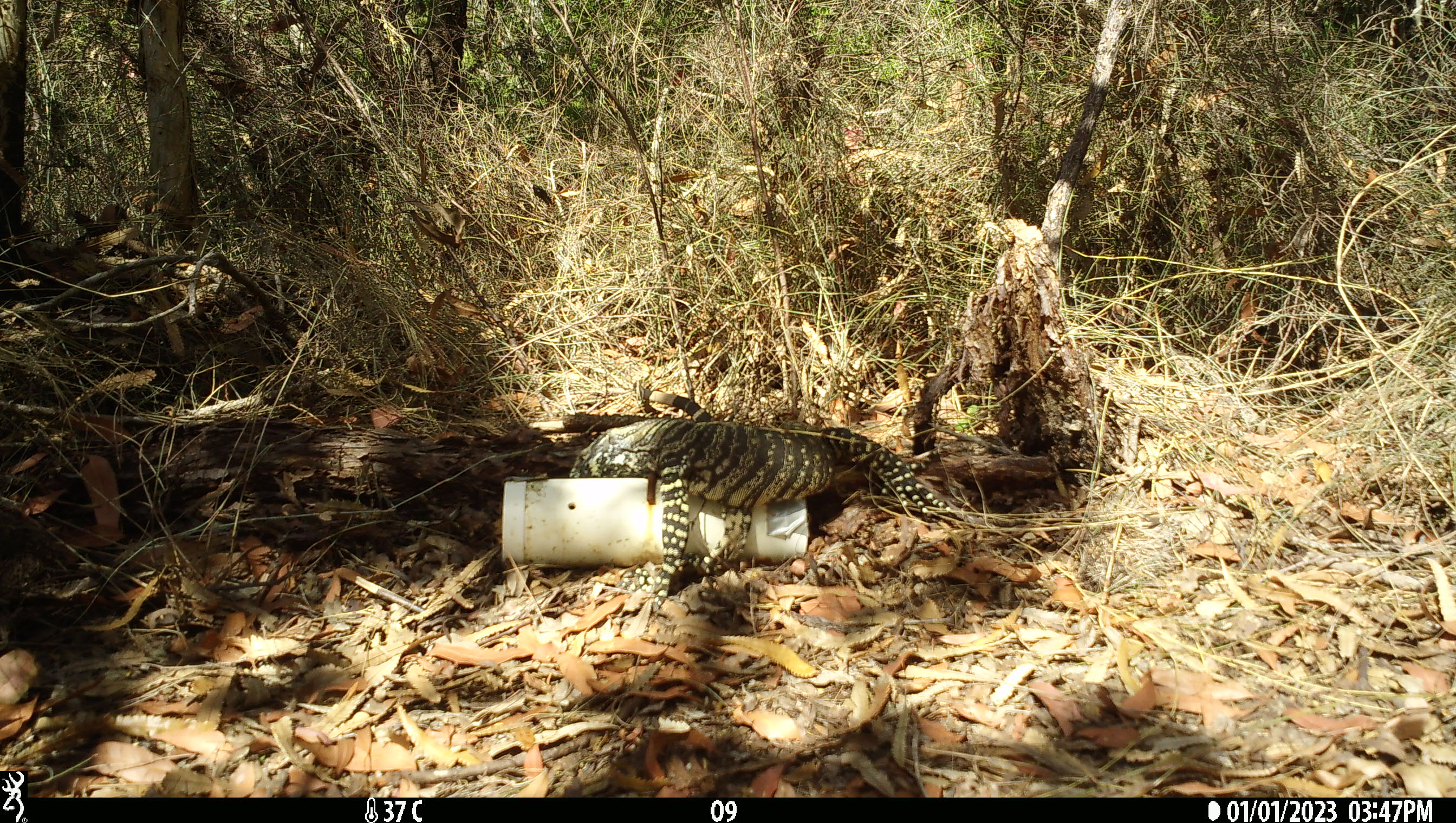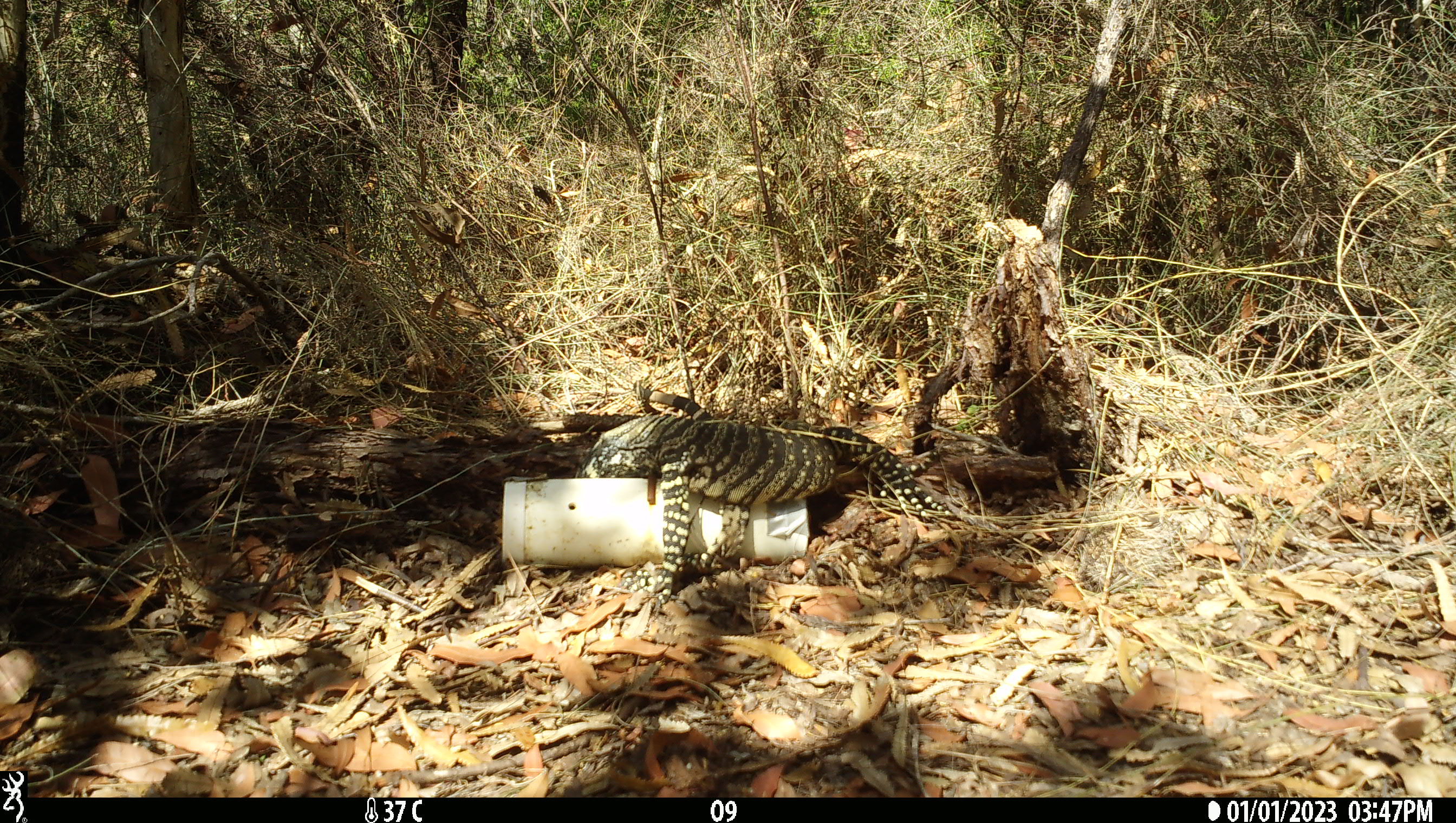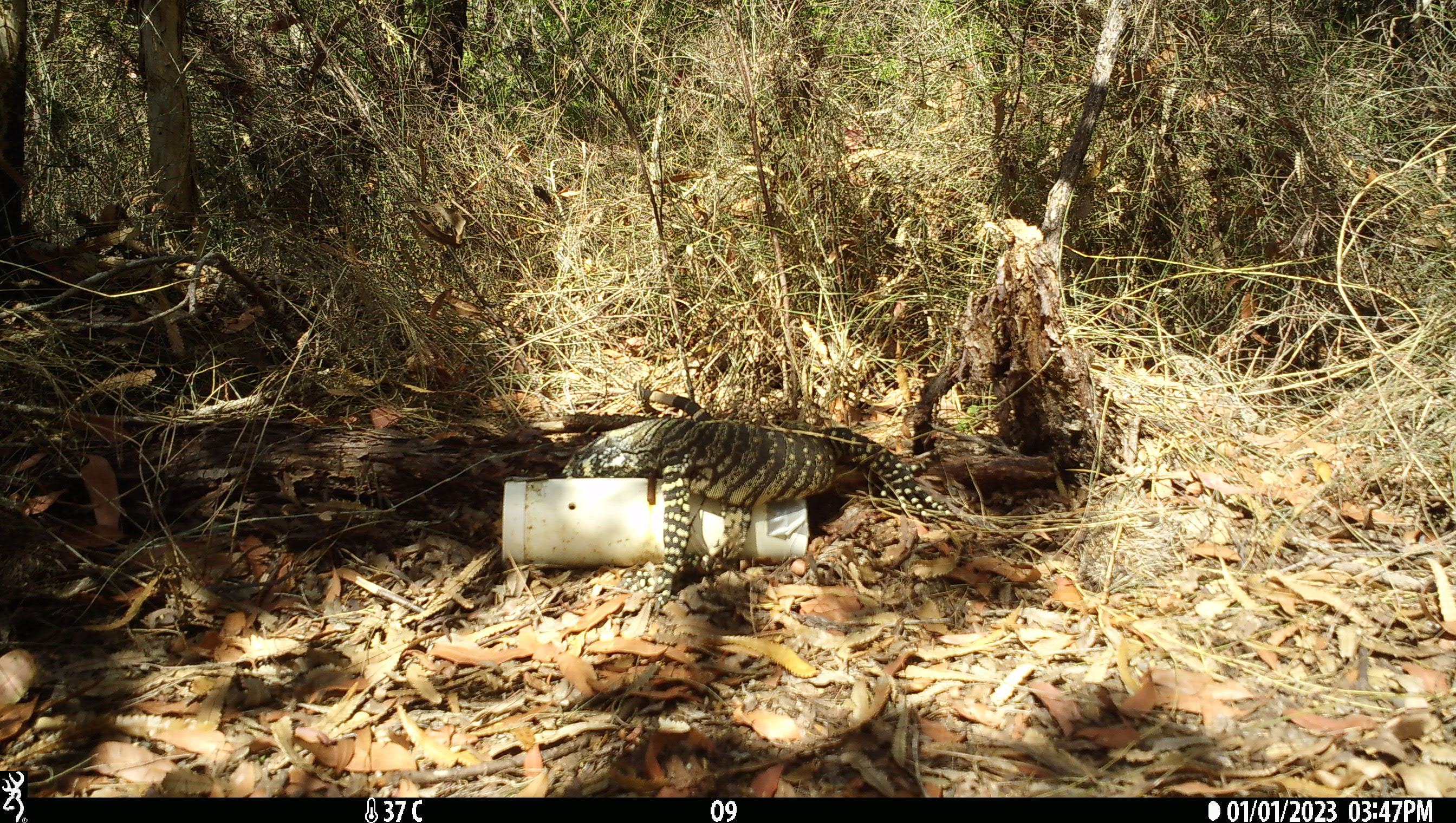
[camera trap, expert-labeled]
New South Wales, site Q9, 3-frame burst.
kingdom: Animalia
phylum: Chordata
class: Reptilia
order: Squamata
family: Varanidae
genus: Varanus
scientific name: Varanus varius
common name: lace monitor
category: goanna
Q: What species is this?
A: Goanna (lace monitor) (Varanus varius).